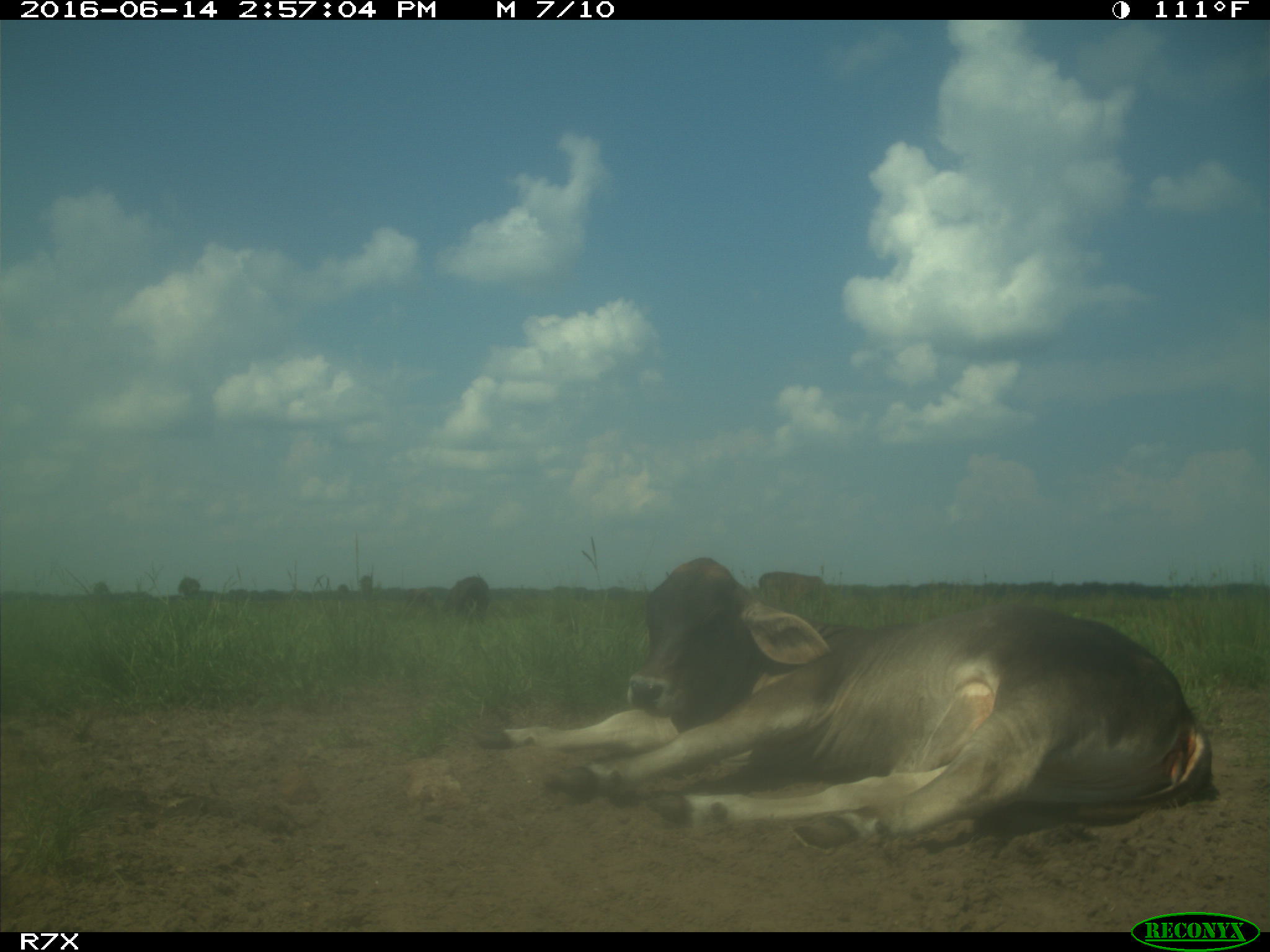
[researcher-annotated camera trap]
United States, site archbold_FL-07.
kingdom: Animalia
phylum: Chordata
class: Mammalia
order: Artiodactyla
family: Bovidae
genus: Bos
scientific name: Bos taurus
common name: domestic cow